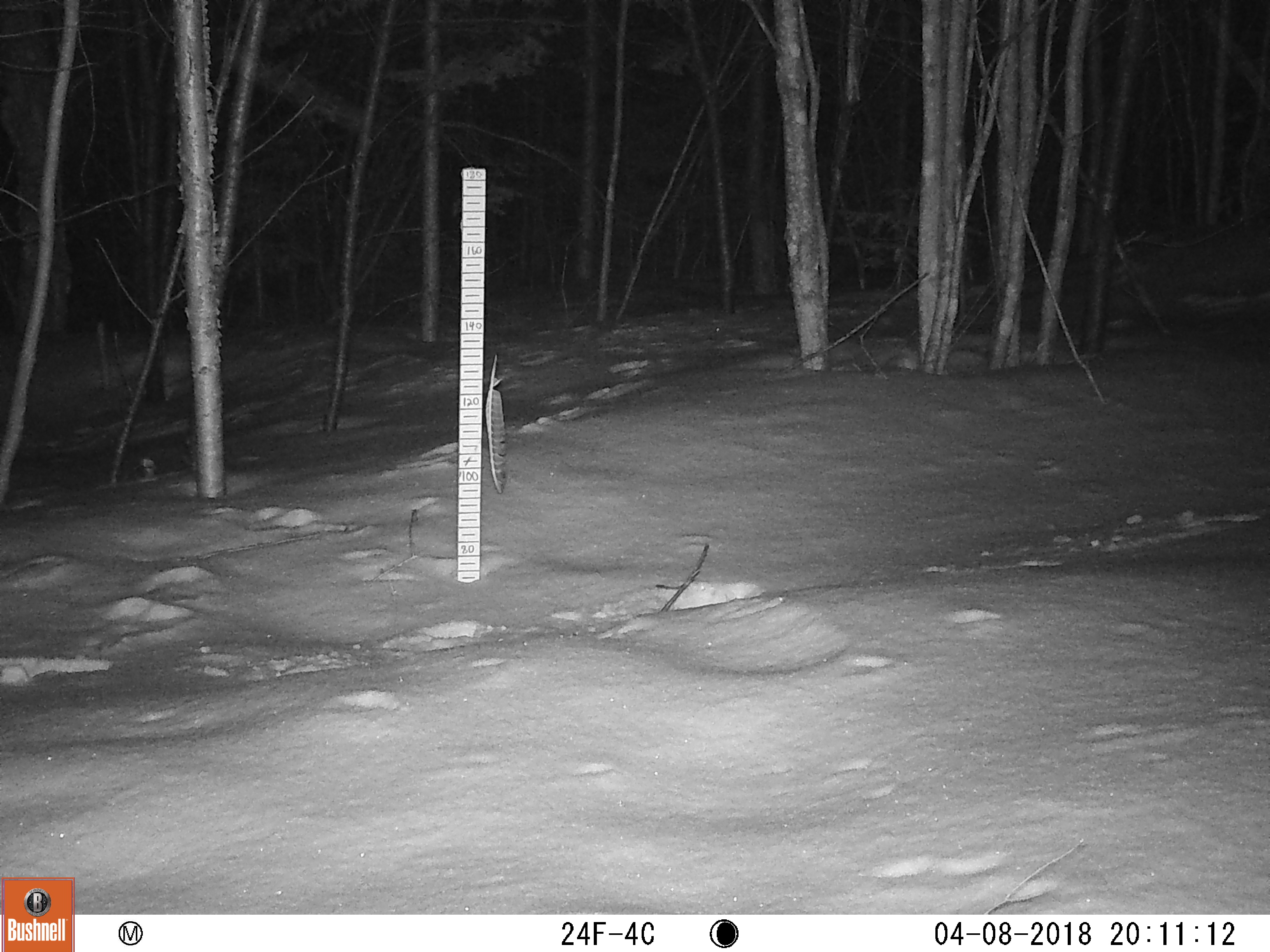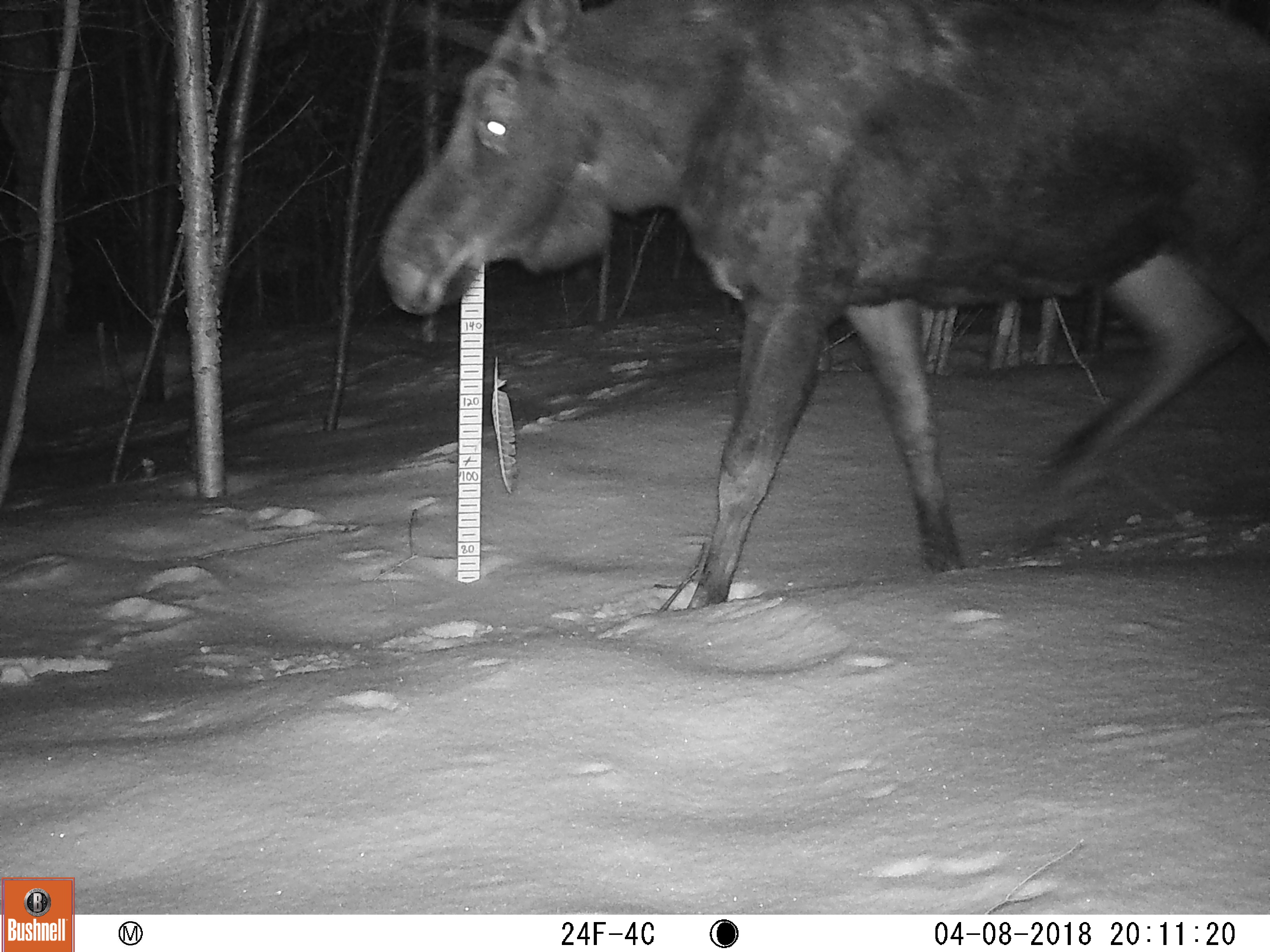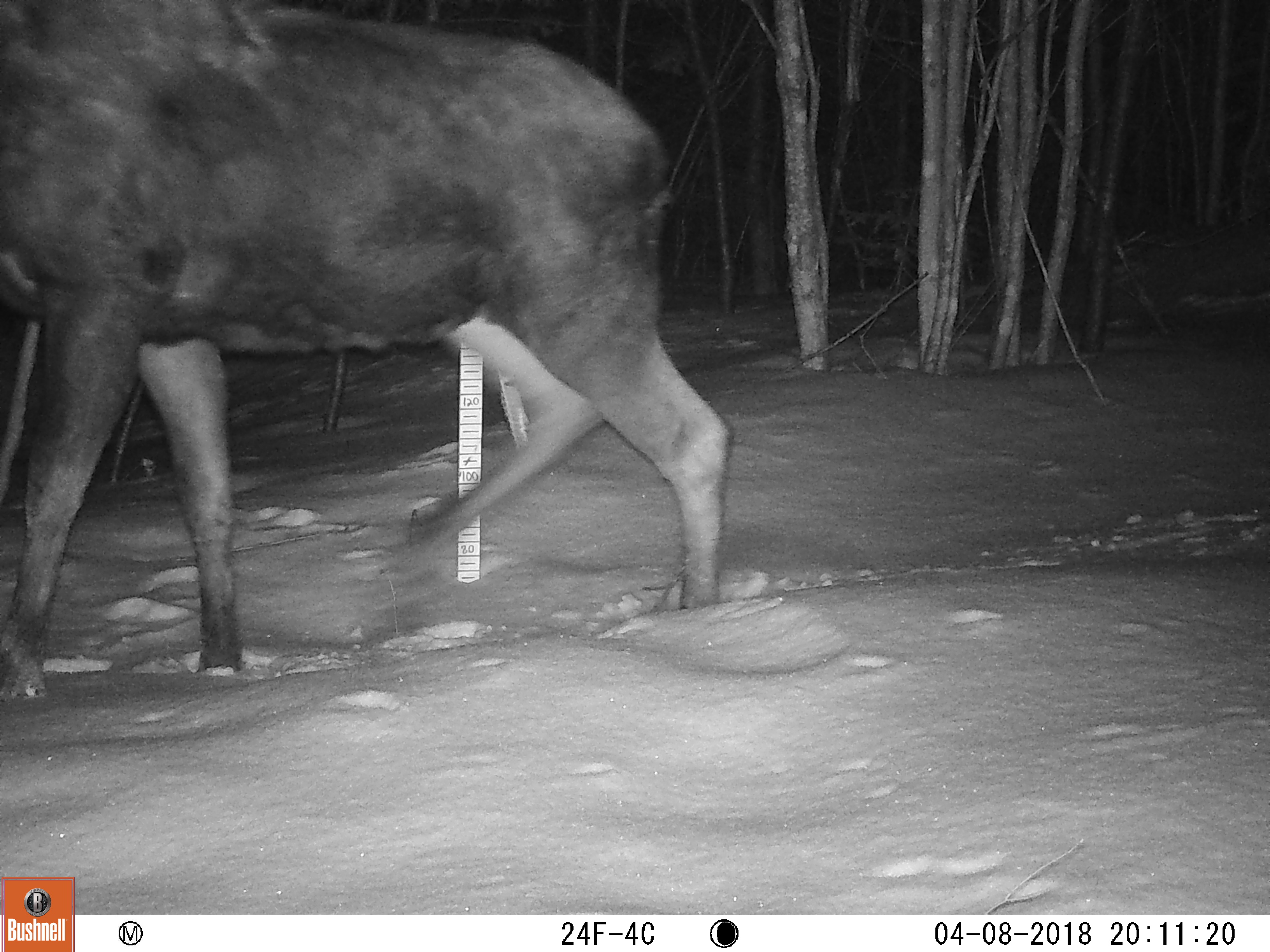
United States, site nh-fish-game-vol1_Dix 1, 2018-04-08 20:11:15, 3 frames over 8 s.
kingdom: Animalia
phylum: Chordata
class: Mammalia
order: Artiodactyla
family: Cervidae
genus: Alces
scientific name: Alces alces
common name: moose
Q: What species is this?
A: Moose (Alces alces).